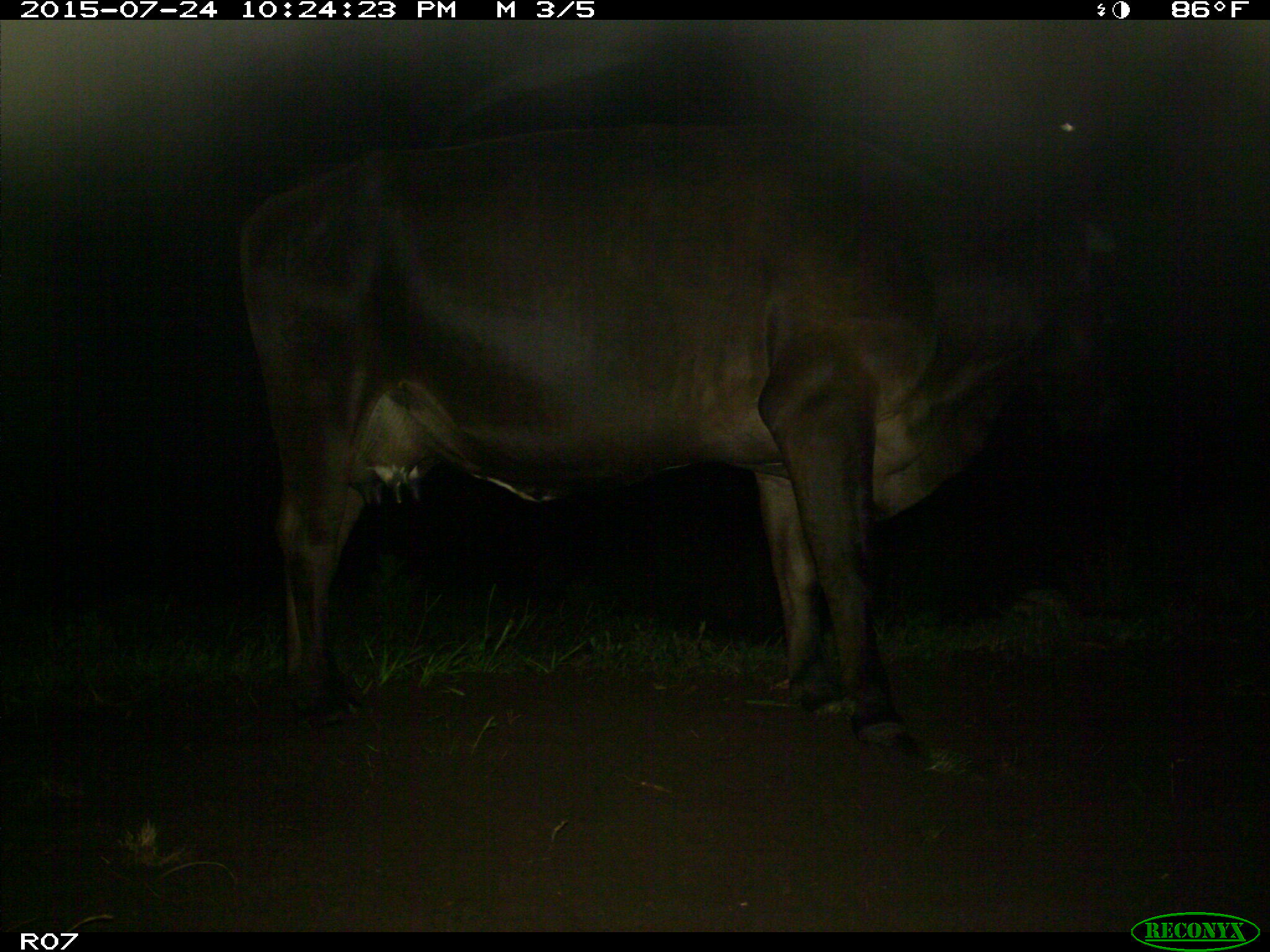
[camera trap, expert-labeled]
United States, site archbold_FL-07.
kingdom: Animalia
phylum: Chordata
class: Mammalia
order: Artiodactyla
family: Bovidae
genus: Bos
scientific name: Bos taurus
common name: domestic cow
Bos taurus (domestic cow).